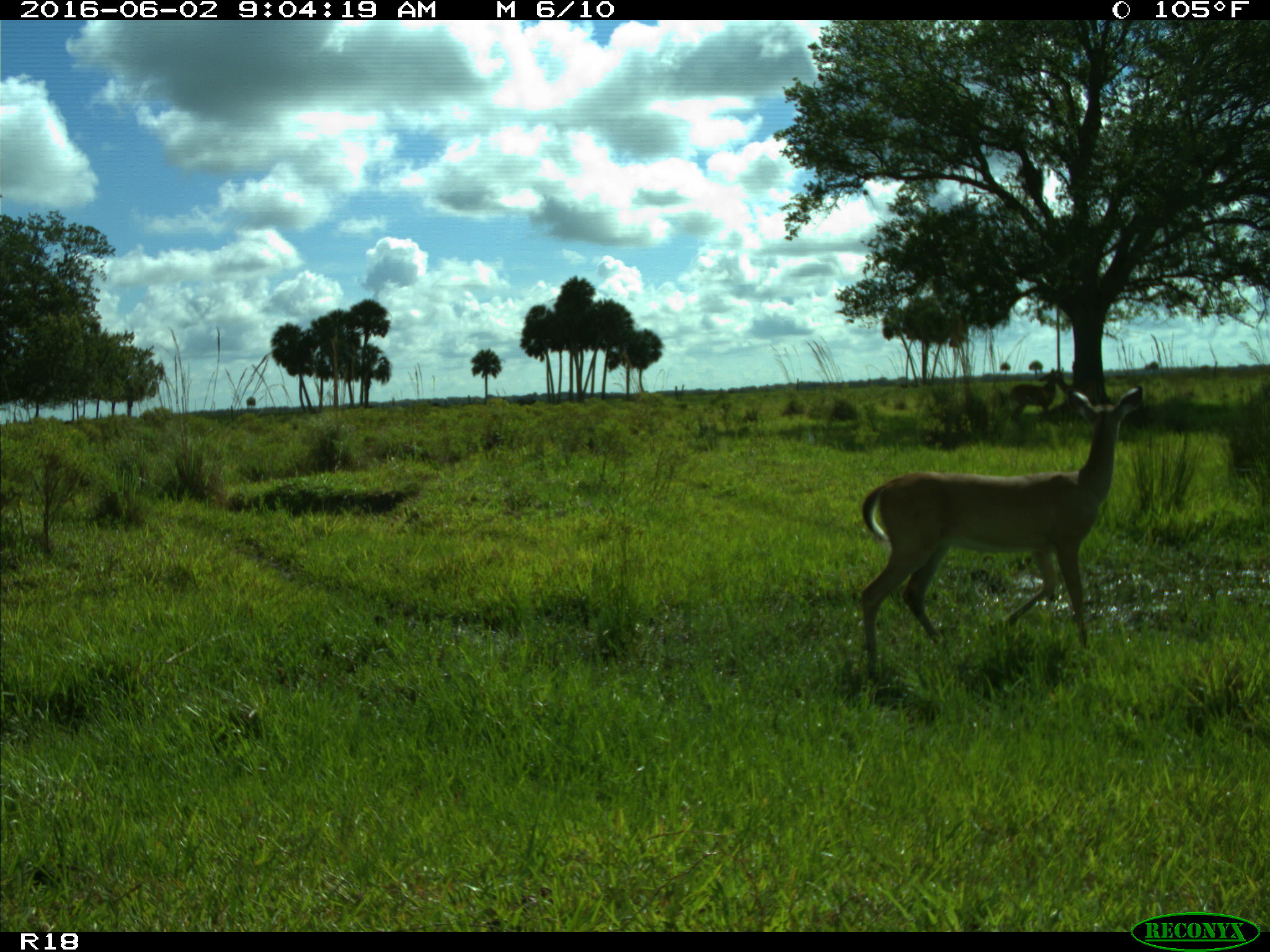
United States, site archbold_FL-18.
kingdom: Animalia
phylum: Chordata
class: Mammalia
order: Artiodactyla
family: Cervidae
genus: Odocoileus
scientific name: Odocoileus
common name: deer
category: unidentified deer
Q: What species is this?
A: Unidentified deer (deer) (Odocoileus).